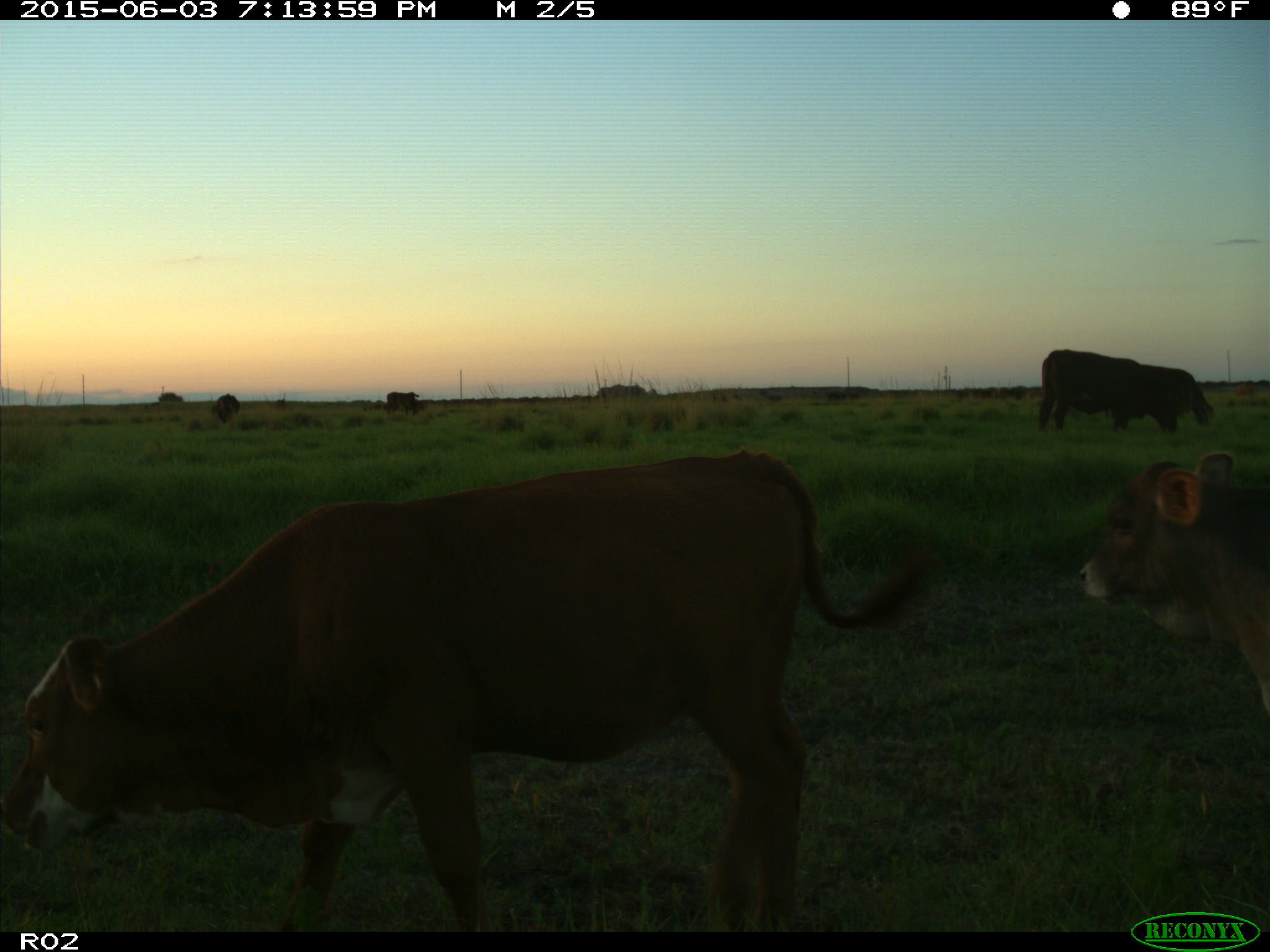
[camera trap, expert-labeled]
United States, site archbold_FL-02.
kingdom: Animalia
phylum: Chordata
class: Mammalia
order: Artiodactyla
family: Bovidae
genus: Bos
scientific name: Bos taurus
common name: domestic cow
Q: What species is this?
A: Bos taurus (domestic cow).